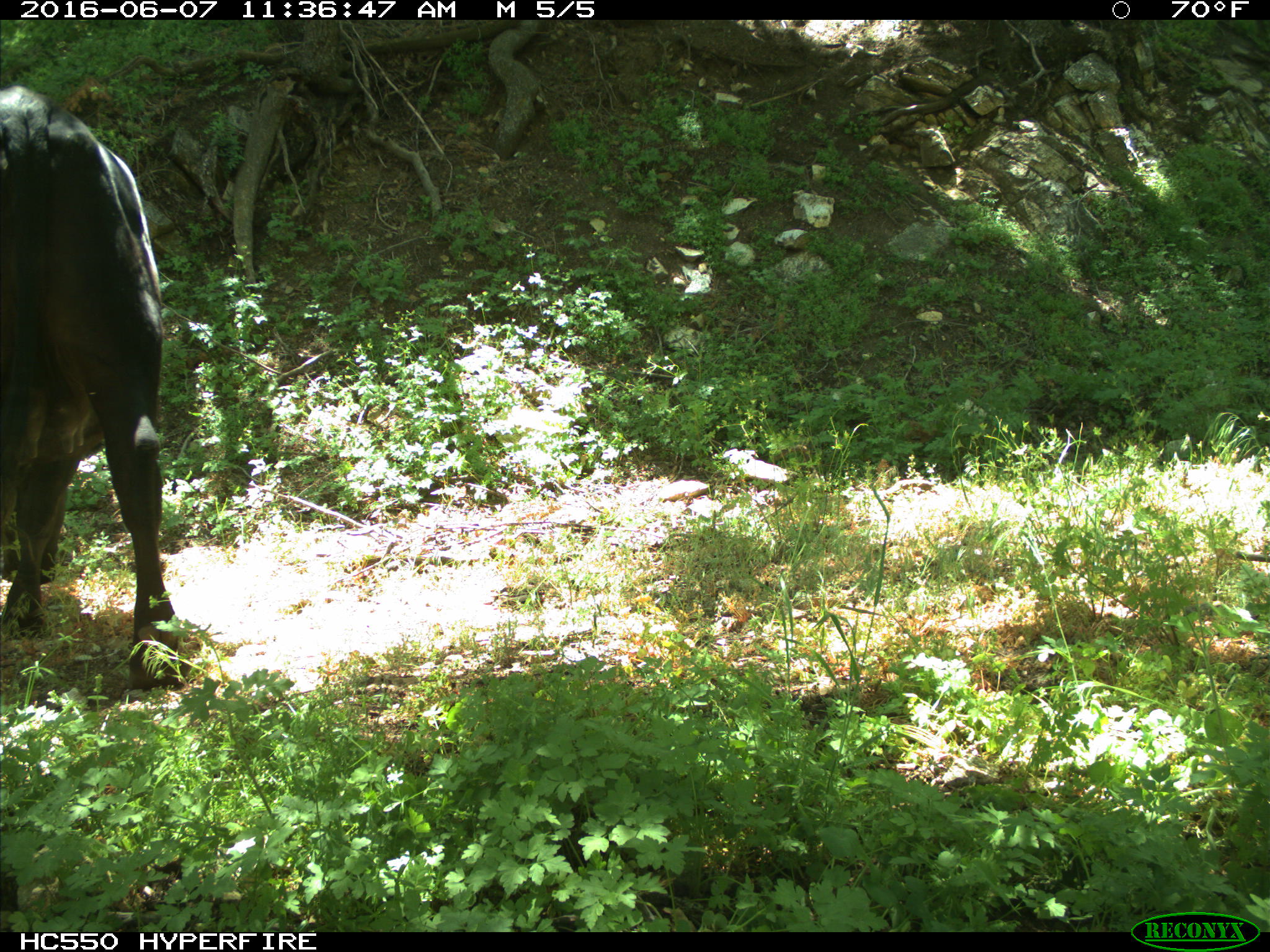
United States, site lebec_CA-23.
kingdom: Animalia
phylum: Chordata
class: Mammalia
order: Artiodactyla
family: Bovidae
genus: Bos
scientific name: Bos taurus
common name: domestic cow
Bos taurus (domestic cow).